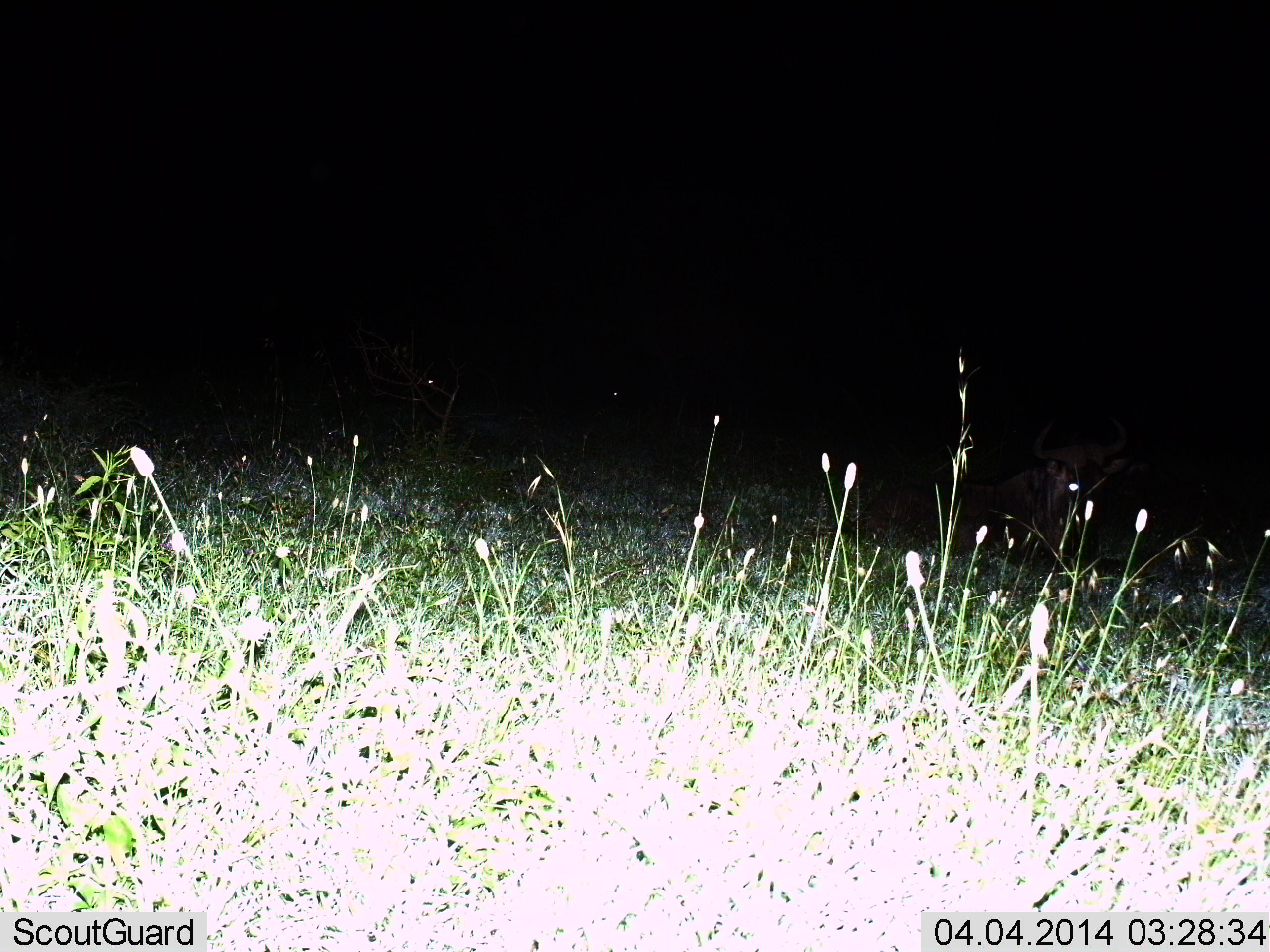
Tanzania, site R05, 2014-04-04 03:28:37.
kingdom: Animalia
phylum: Chordata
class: Mammalia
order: Artiodactyla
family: Bovidae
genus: Connochaetes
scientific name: Connochaetes taurinus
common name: blue wildebeest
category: wildebeest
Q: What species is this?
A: Wildebeest (blue wildebeest) (Connochaetes taurinus).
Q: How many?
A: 1.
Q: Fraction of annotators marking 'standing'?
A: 25%.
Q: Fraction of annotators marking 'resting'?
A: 75%.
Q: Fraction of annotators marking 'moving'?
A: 0%.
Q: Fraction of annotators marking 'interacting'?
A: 0%.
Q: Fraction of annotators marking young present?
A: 12%.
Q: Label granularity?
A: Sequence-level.